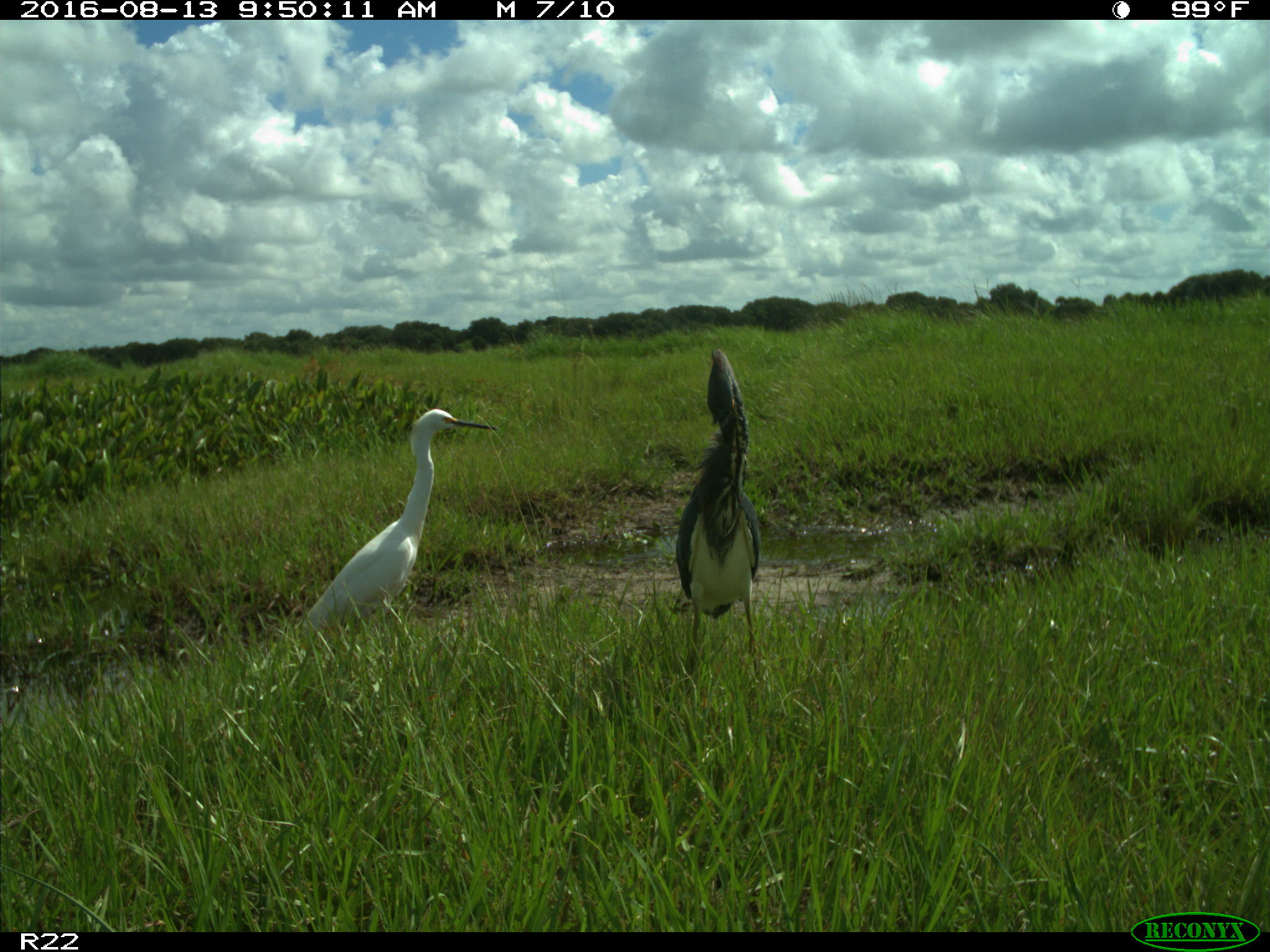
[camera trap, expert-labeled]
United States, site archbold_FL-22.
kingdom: Animalia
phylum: Chordata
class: Aves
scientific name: Aves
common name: birds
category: unidentified bird